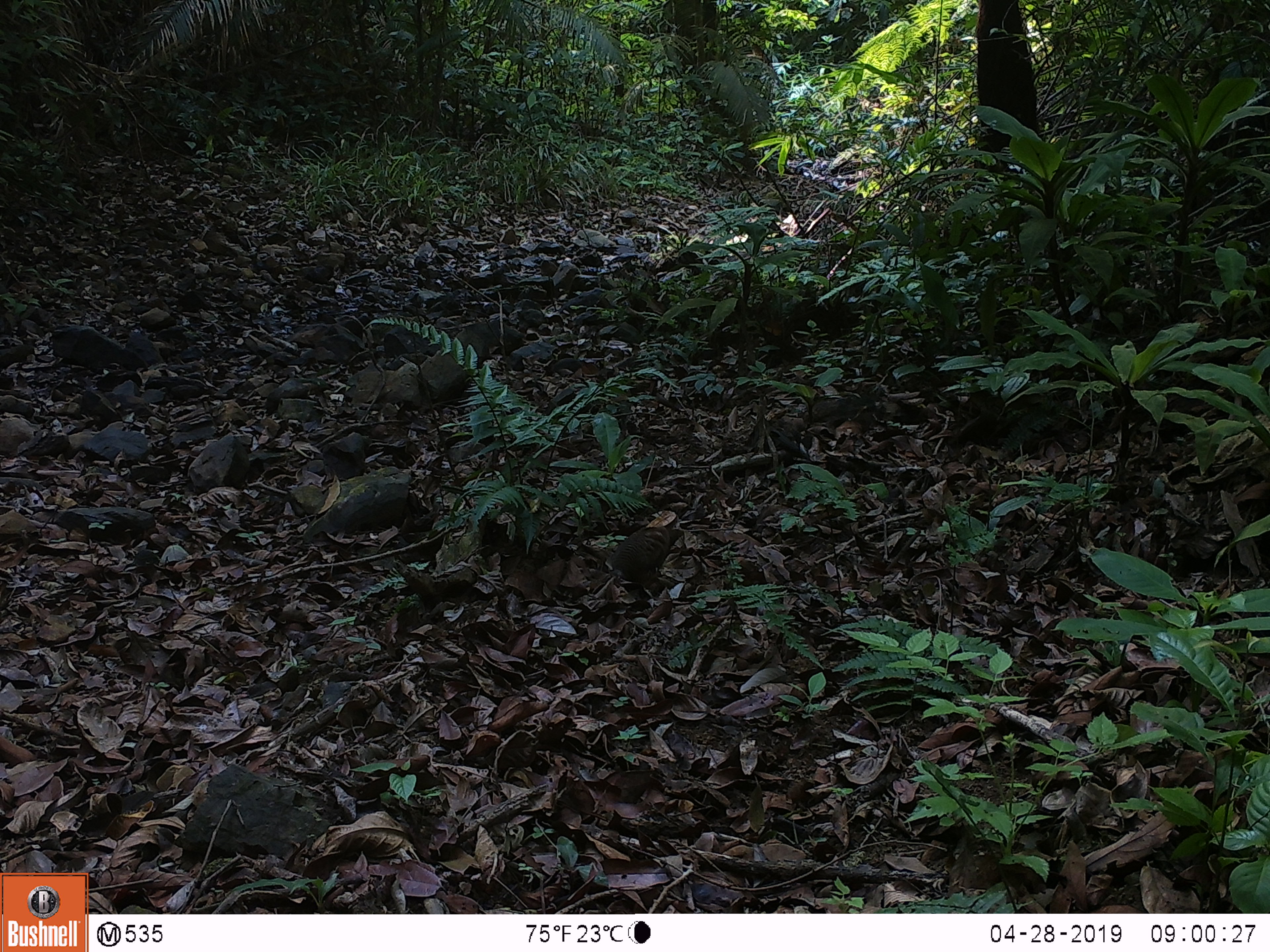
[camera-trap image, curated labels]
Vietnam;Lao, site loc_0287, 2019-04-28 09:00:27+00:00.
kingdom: Animalia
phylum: Chordata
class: Aves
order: Galliformes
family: Phasianidae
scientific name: Phasianidae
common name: partridge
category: unidentified partridge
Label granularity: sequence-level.